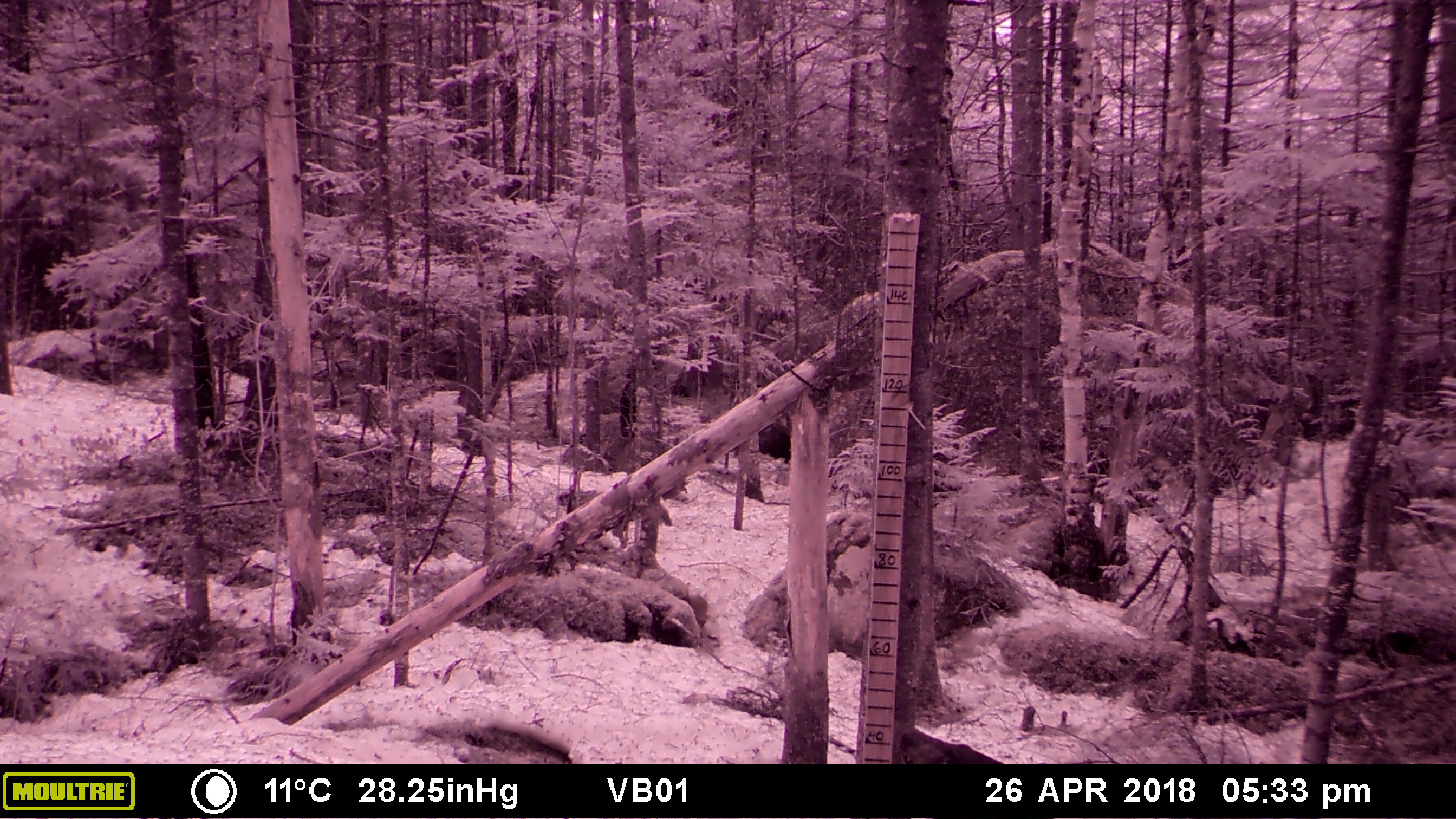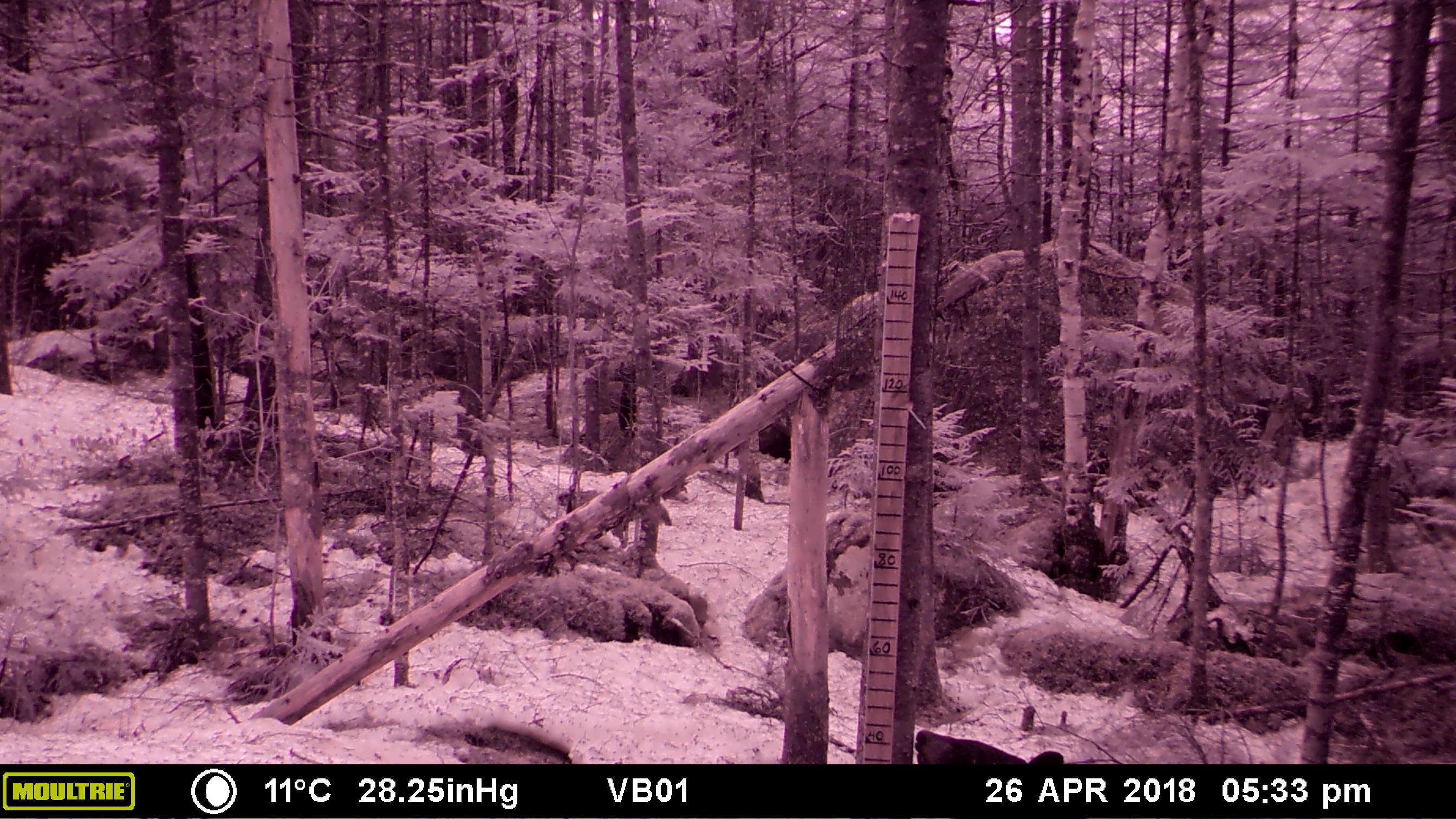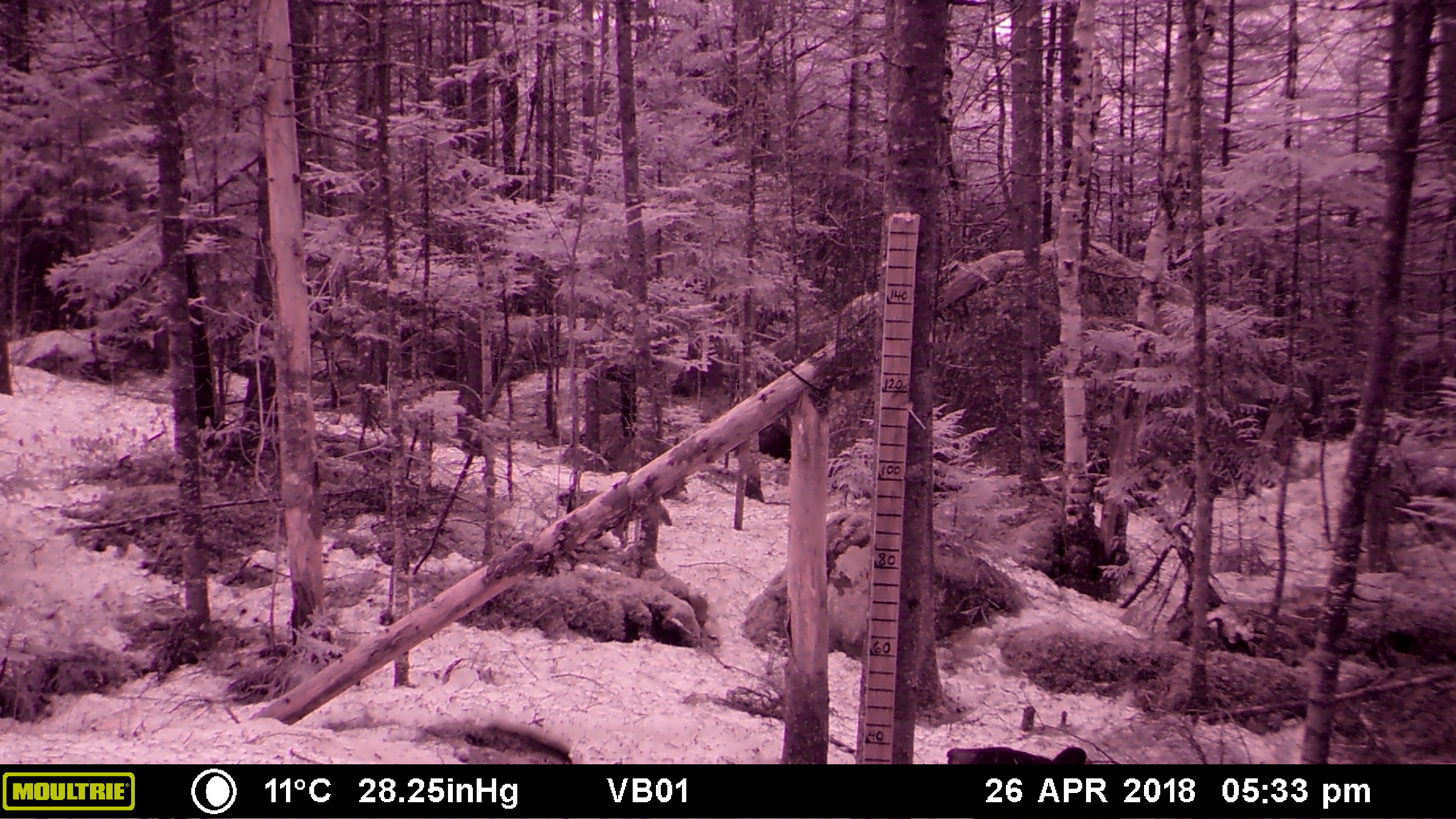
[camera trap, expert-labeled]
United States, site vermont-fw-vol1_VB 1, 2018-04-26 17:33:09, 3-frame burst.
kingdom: Animalia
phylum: Chordata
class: Mammalia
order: Carnivora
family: Ursidae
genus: Ursus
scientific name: Ursus americanus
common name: black bear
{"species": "black bear (Ursus americanus)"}